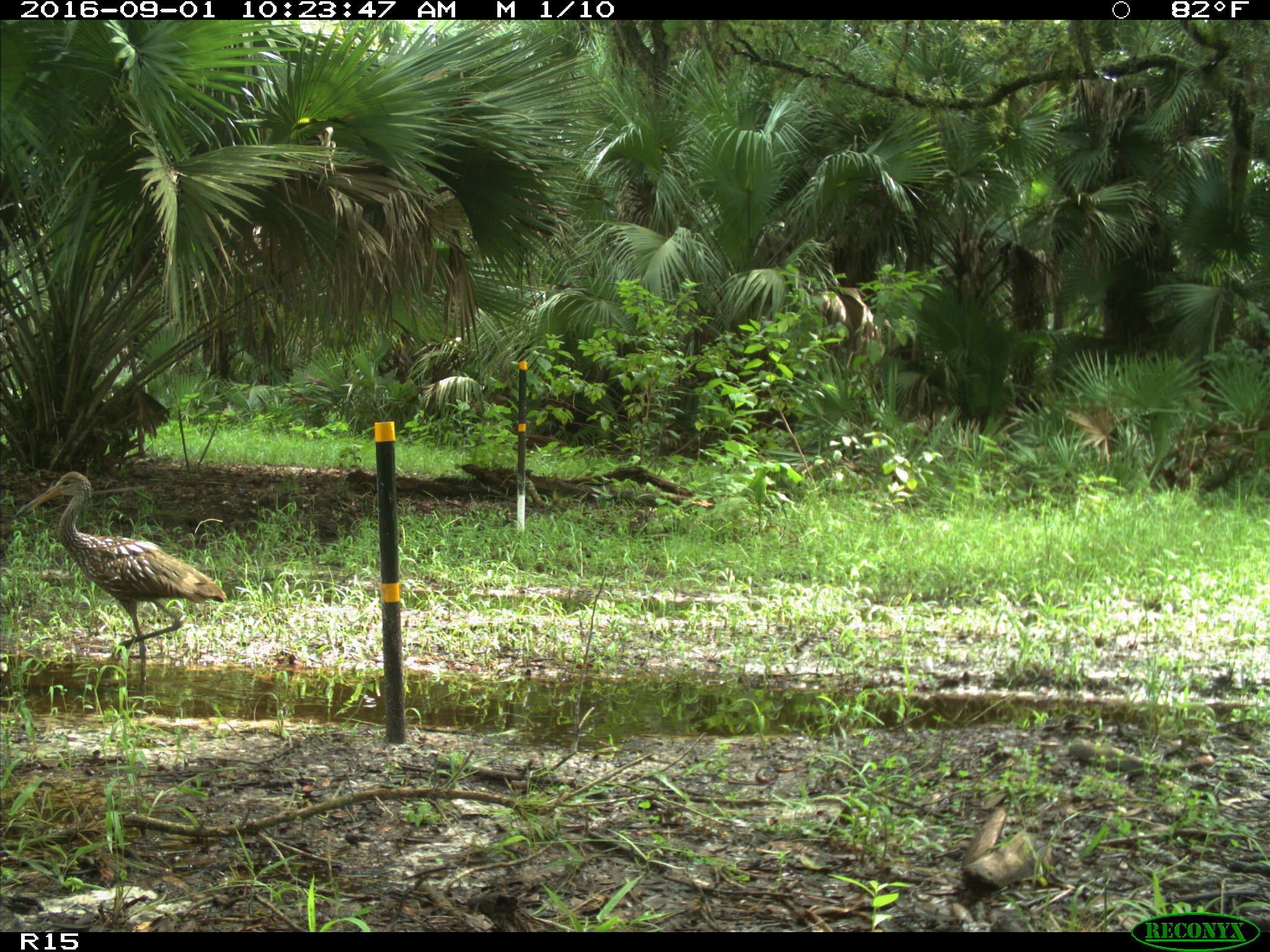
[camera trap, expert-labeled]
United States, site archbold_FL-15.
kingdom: Animalia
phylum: Chordata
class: Aves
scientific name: Aves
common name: birds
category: unidentified bird